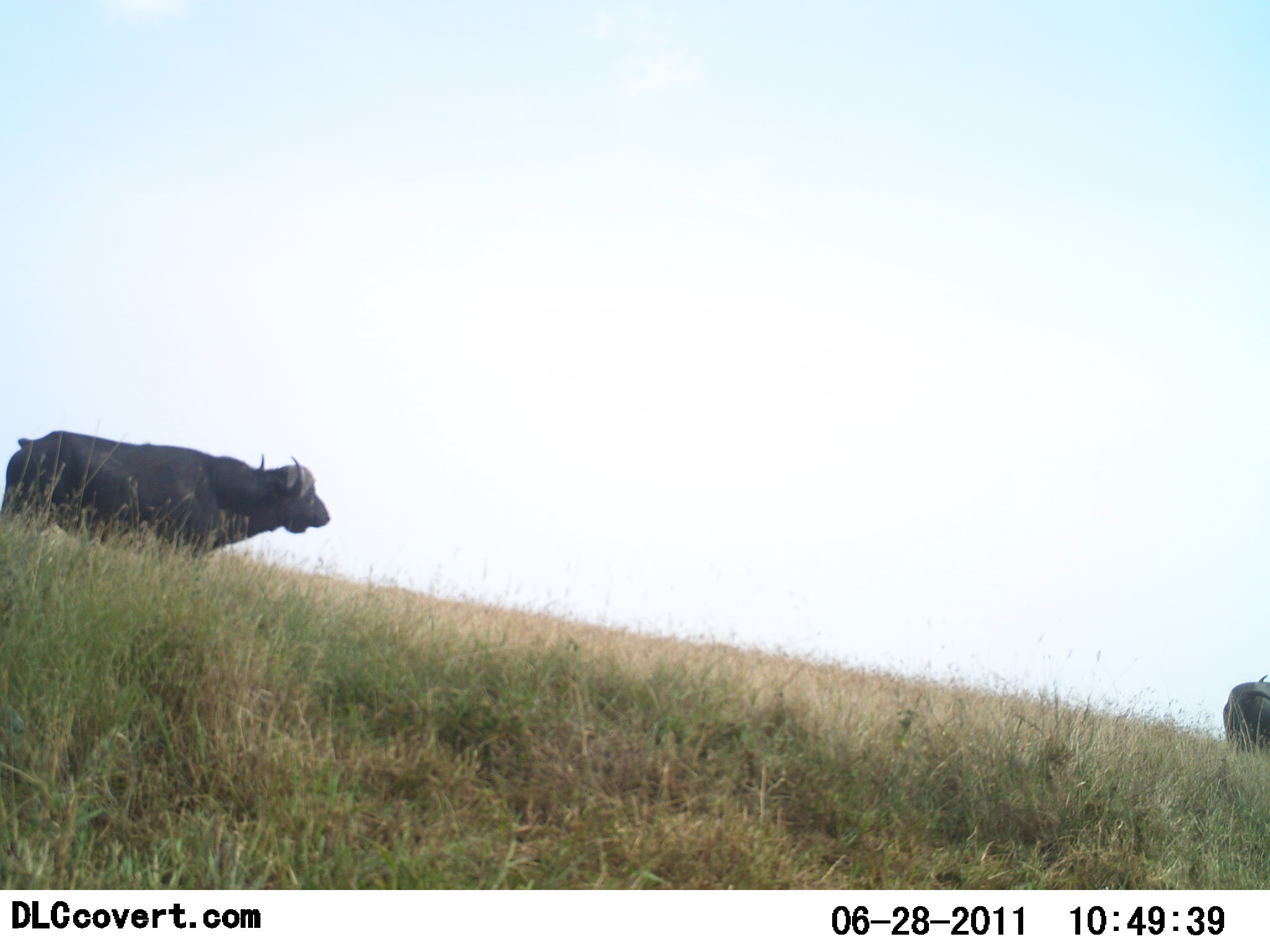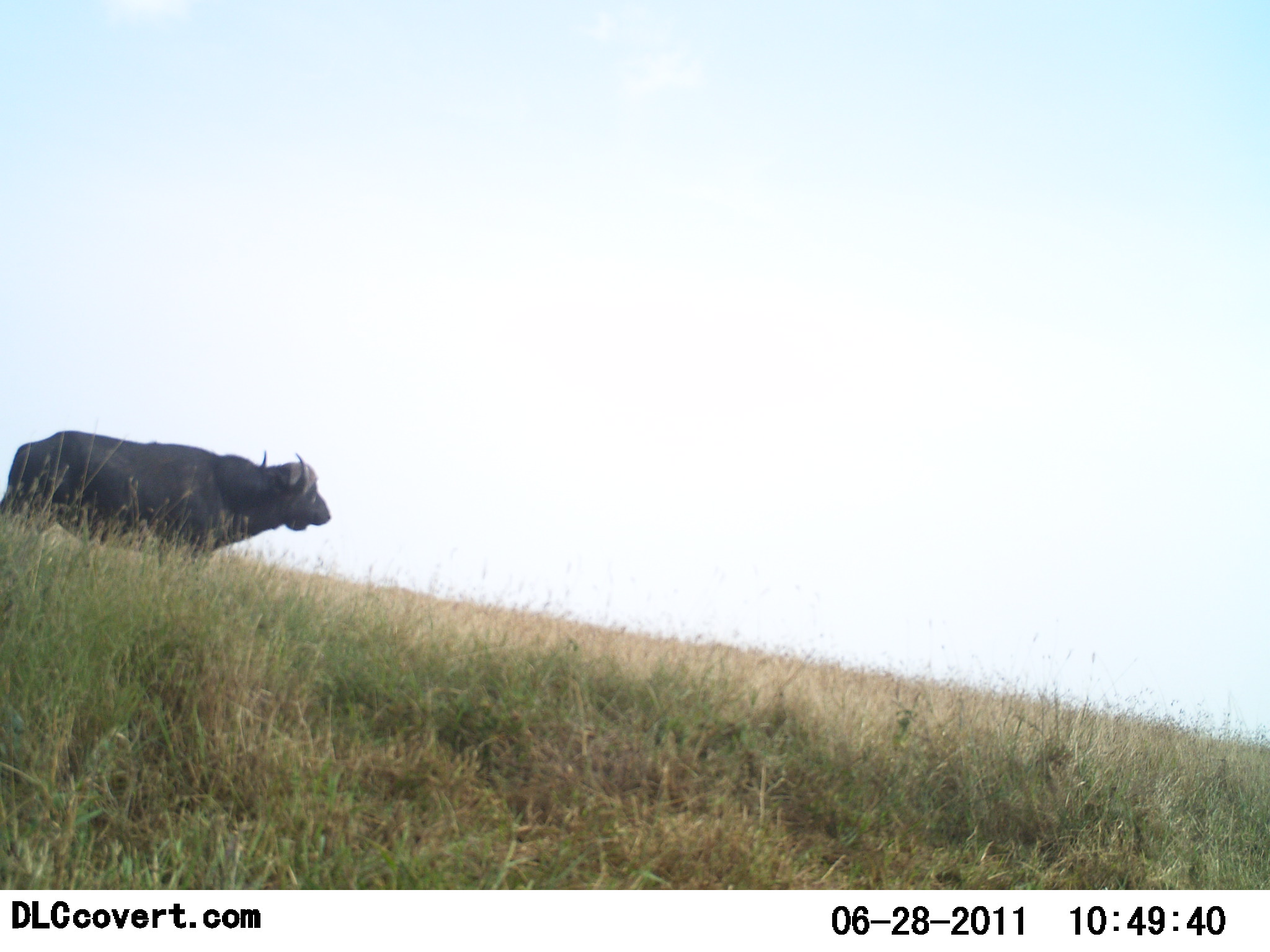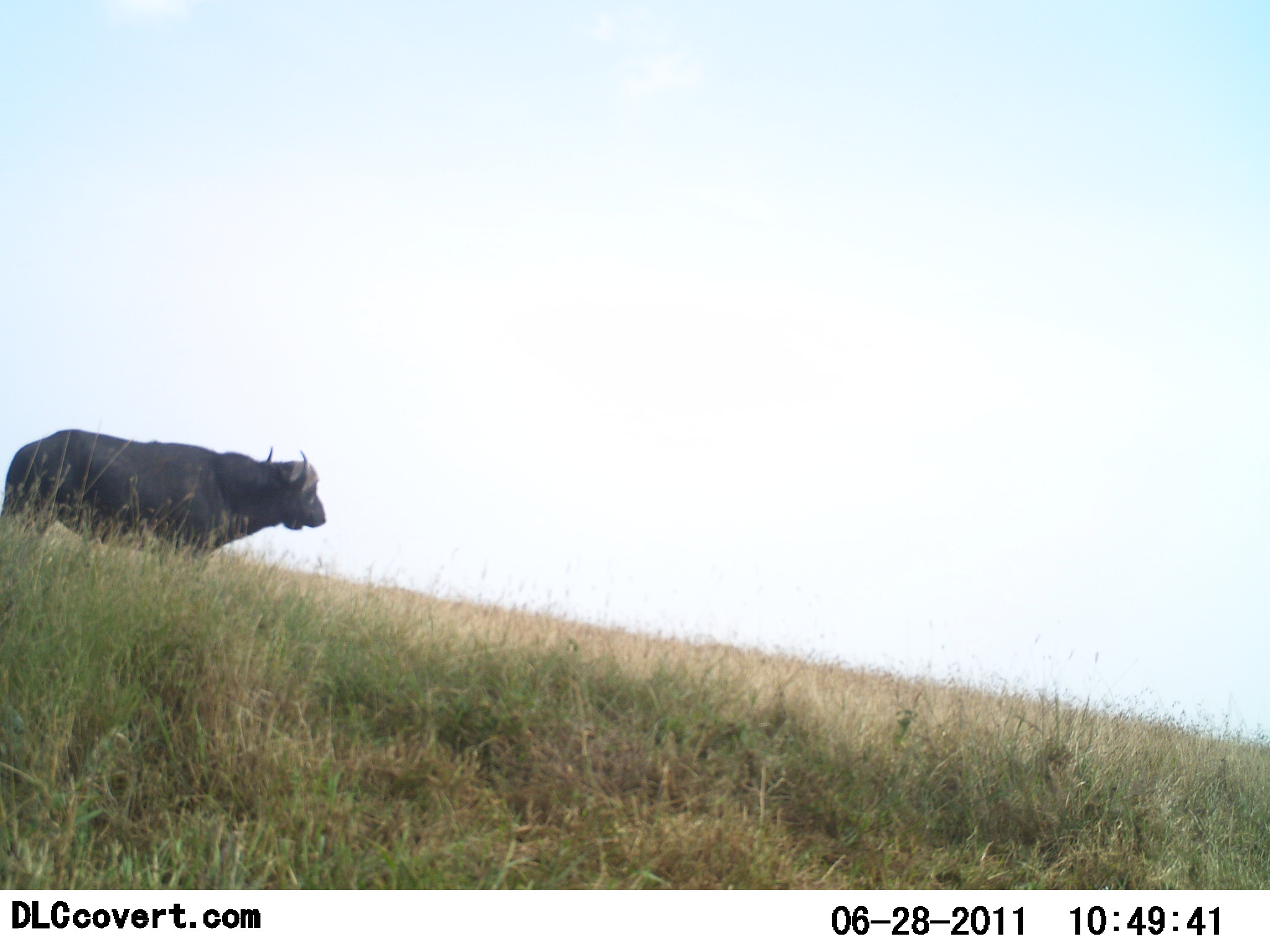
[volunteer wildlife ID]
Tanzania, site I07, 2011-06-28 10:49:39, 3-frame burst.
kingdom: Animalia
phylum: Chordata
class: Mammalia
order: Artiodactyla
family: Bovidae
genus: Syncerus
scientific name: Syncerus caffer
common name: cape buffalo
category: buffalo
Buffalo (cape buffalo) (Syncerus caffer), count 2. Behavior (volunteer vote fractions): standing 75%, resting 0%, moving 58%, interacting 0%. Young present (vote fraction): 0%. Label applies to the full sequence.